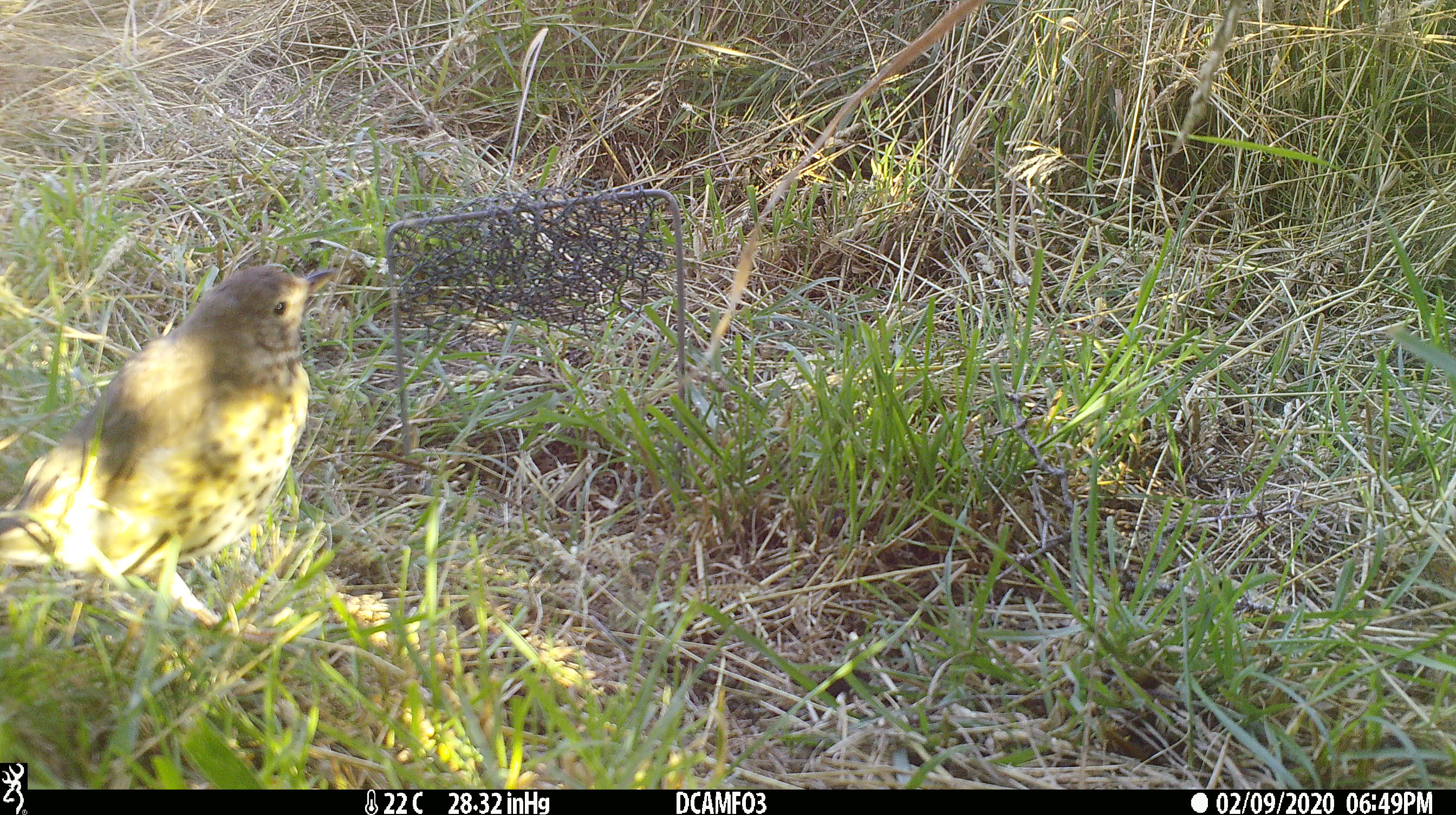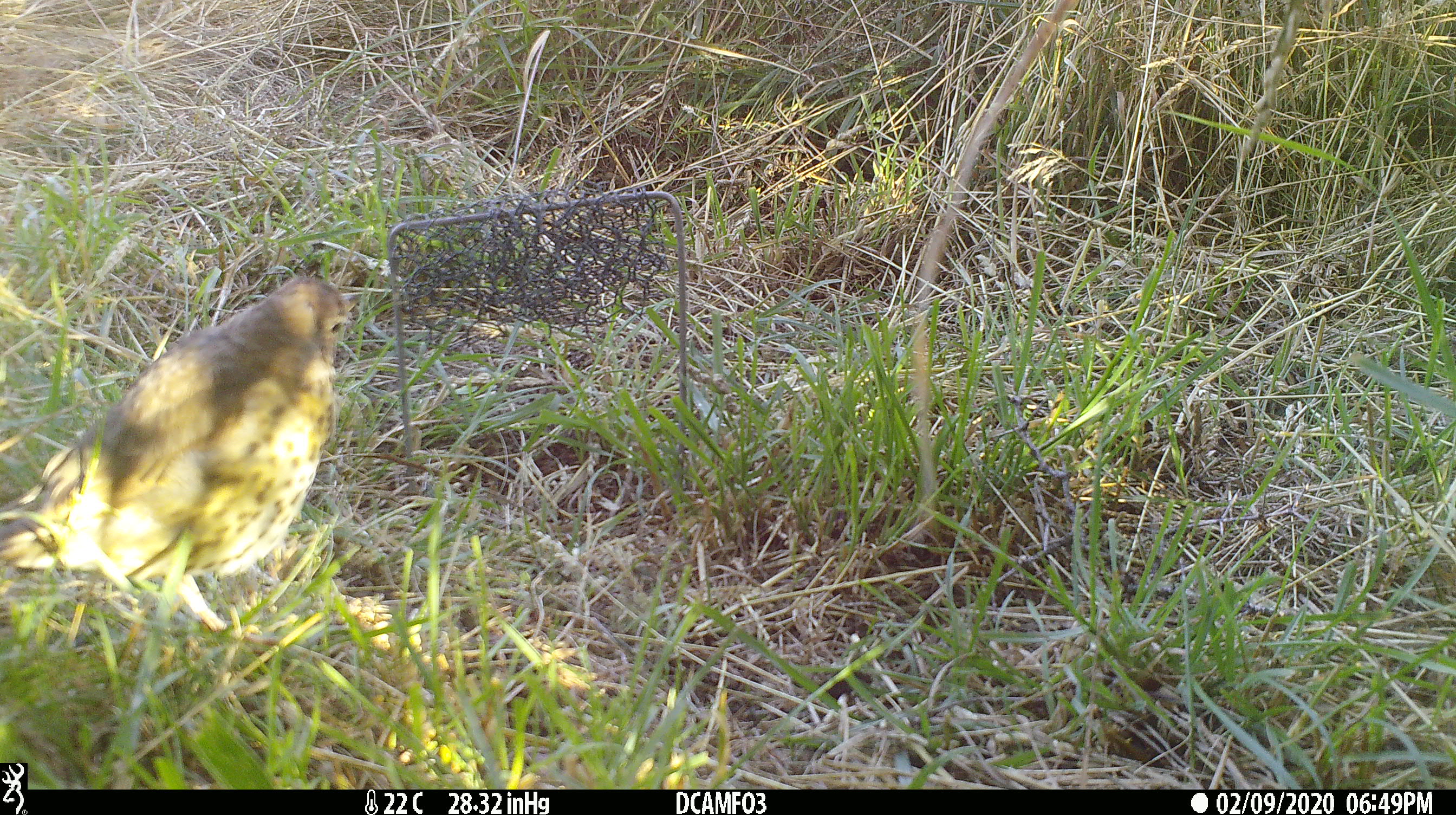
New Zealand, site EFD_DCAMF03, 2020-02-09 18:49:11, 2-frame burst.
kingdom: Animalia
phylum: Chordata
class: Aves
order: Passeriformes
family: Turdidae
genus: Turdus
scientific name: Turdus philomelos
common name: song thrush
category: thrush